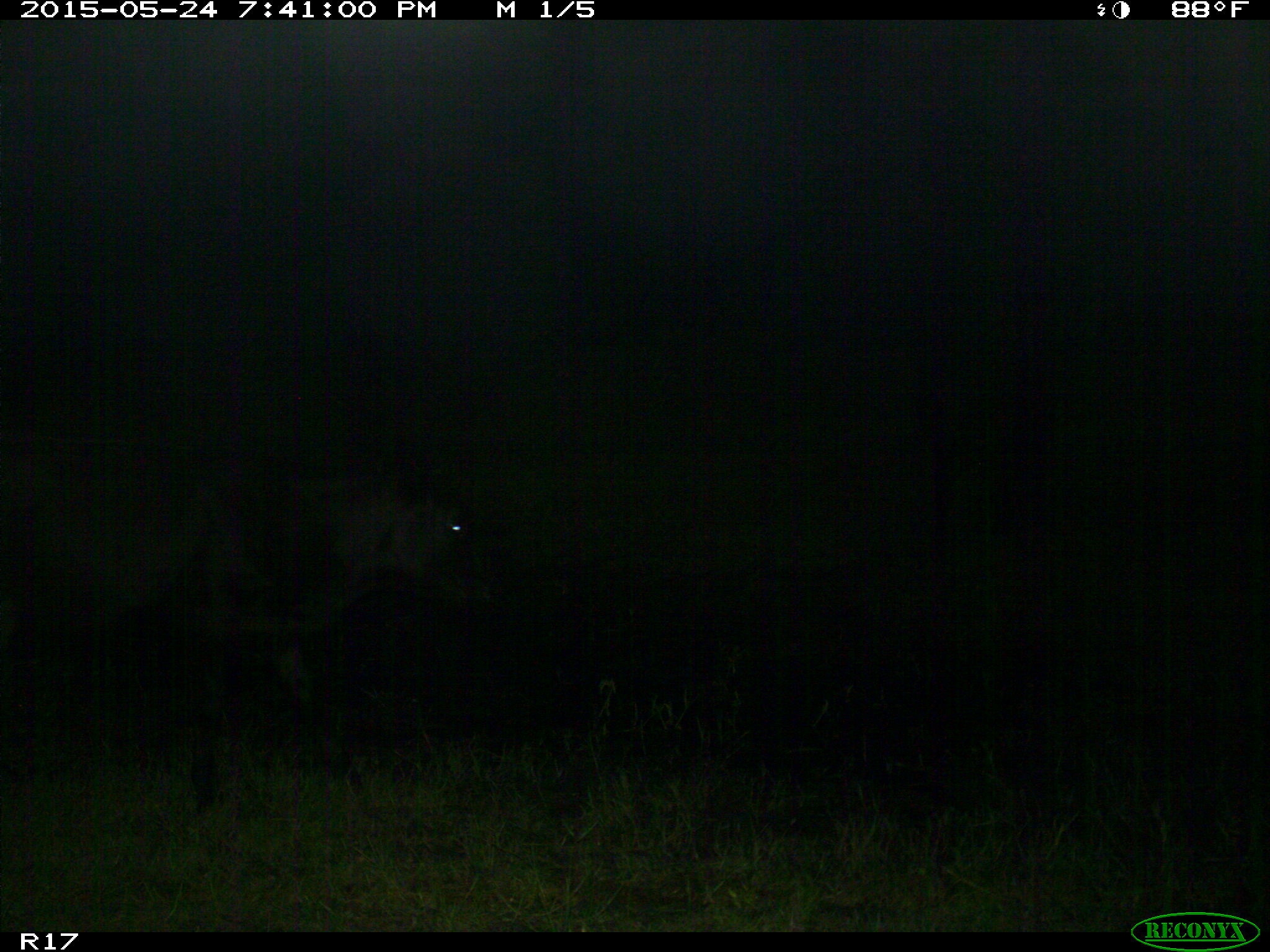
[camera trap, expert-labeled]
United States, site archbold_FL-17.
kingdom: Animalia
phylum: Chordata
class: Mammalia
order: Artiodactyla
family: Bovidae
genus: Bos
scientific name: Bos taurus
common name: domestic cow